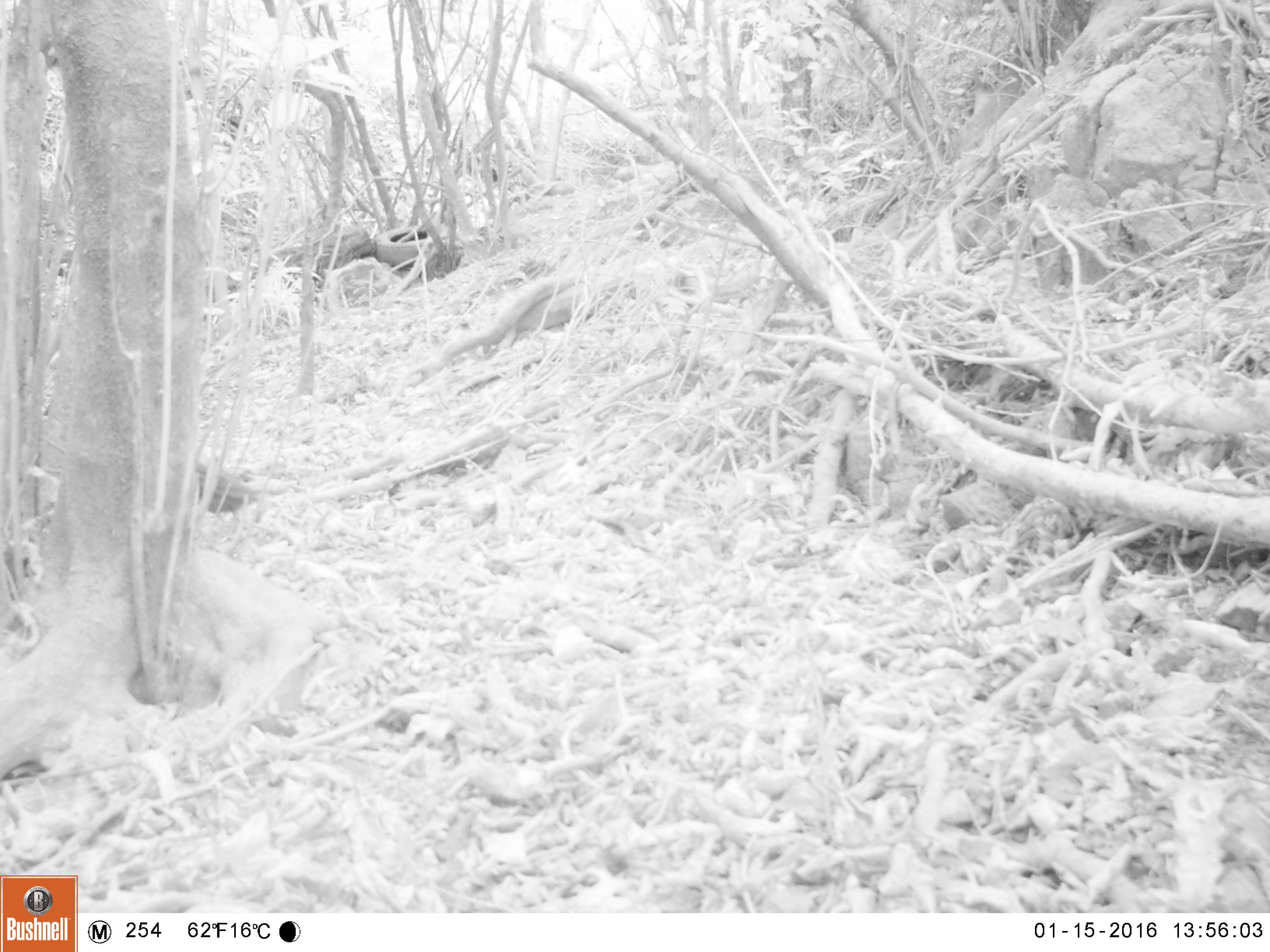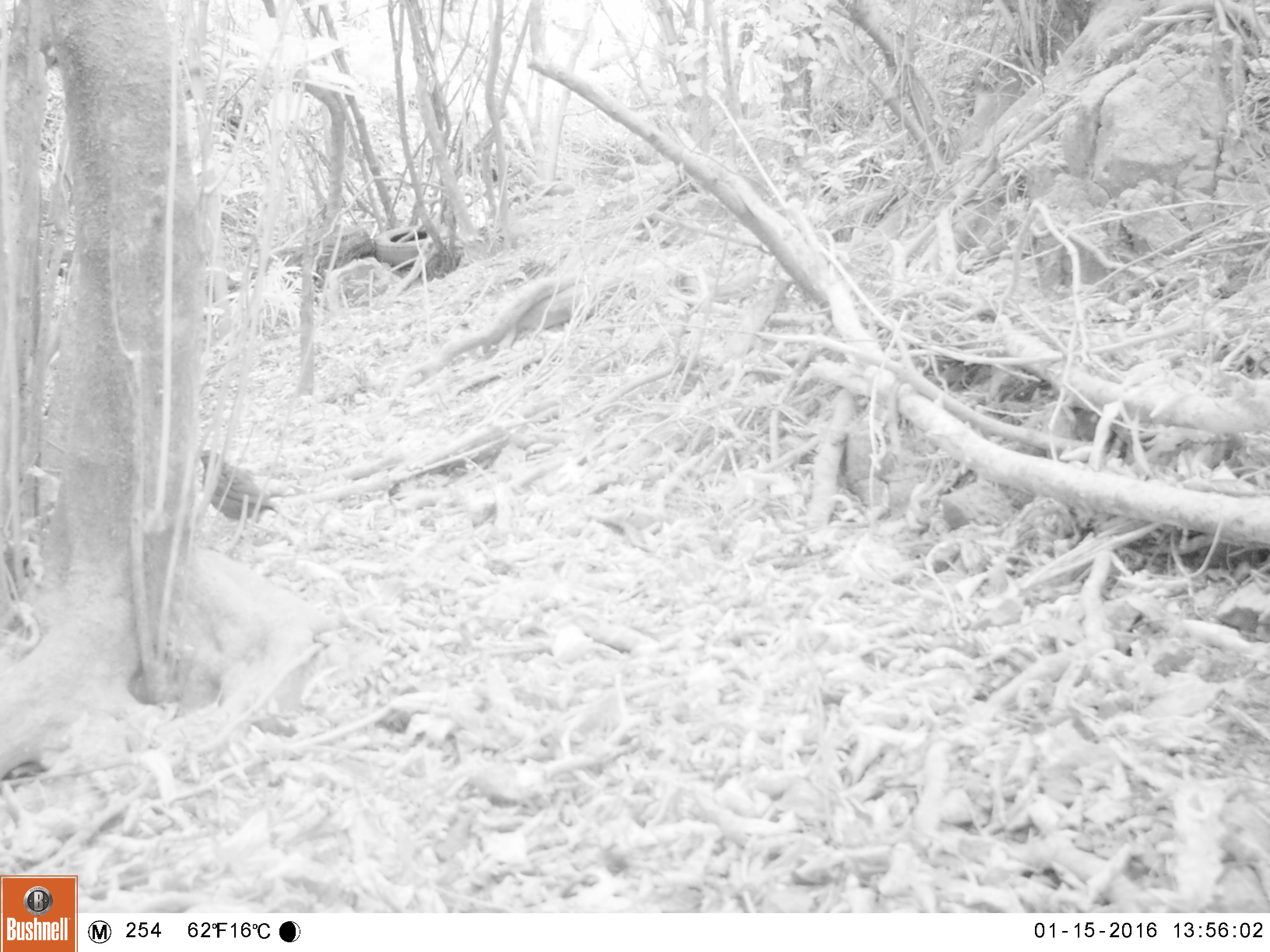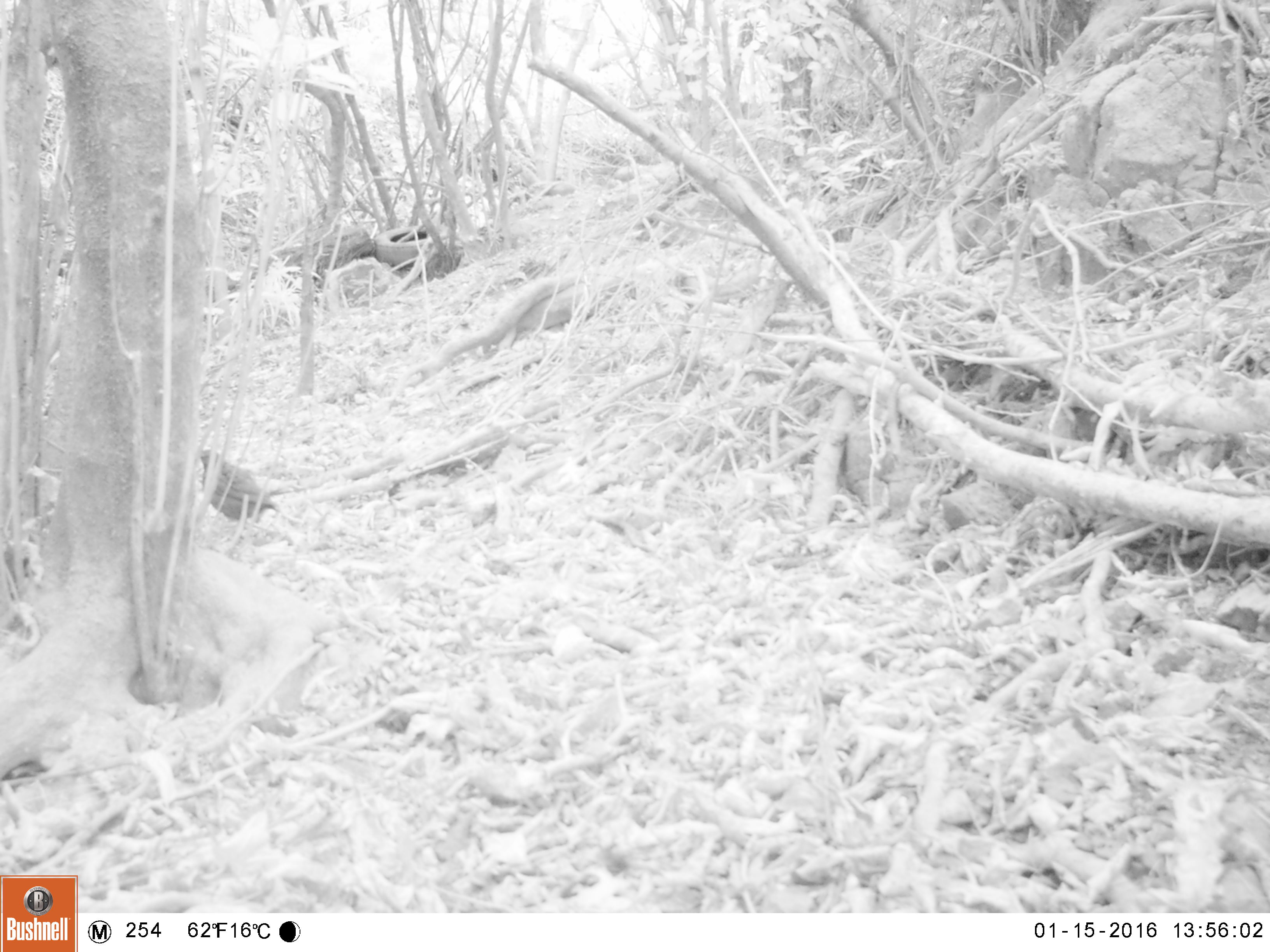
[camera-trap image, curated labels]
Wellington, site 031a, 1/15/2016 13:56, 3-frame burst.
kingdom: Animalia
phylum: Chordata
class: Aves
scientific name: Aves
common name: bird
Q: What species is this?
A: Bird (Aves).